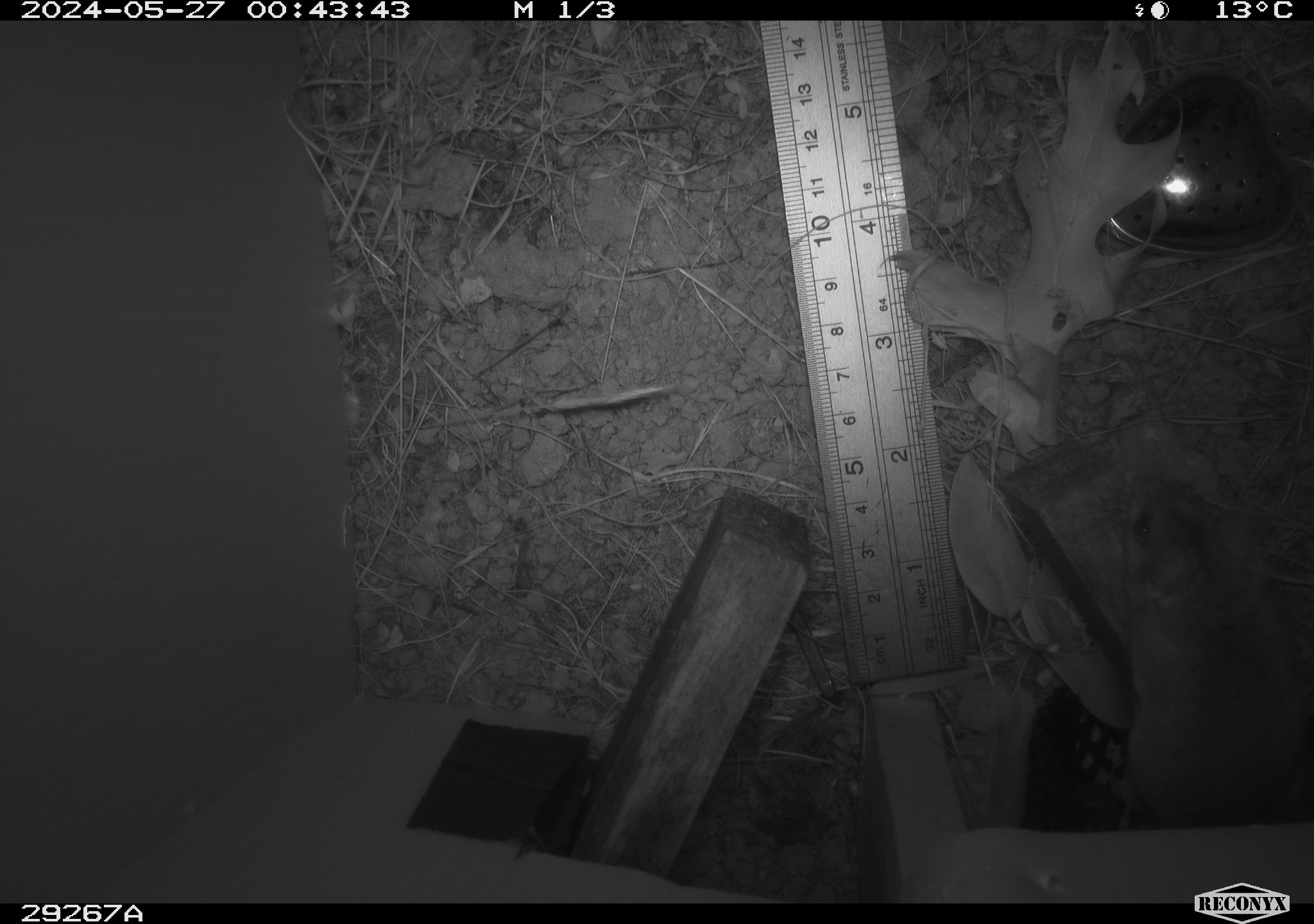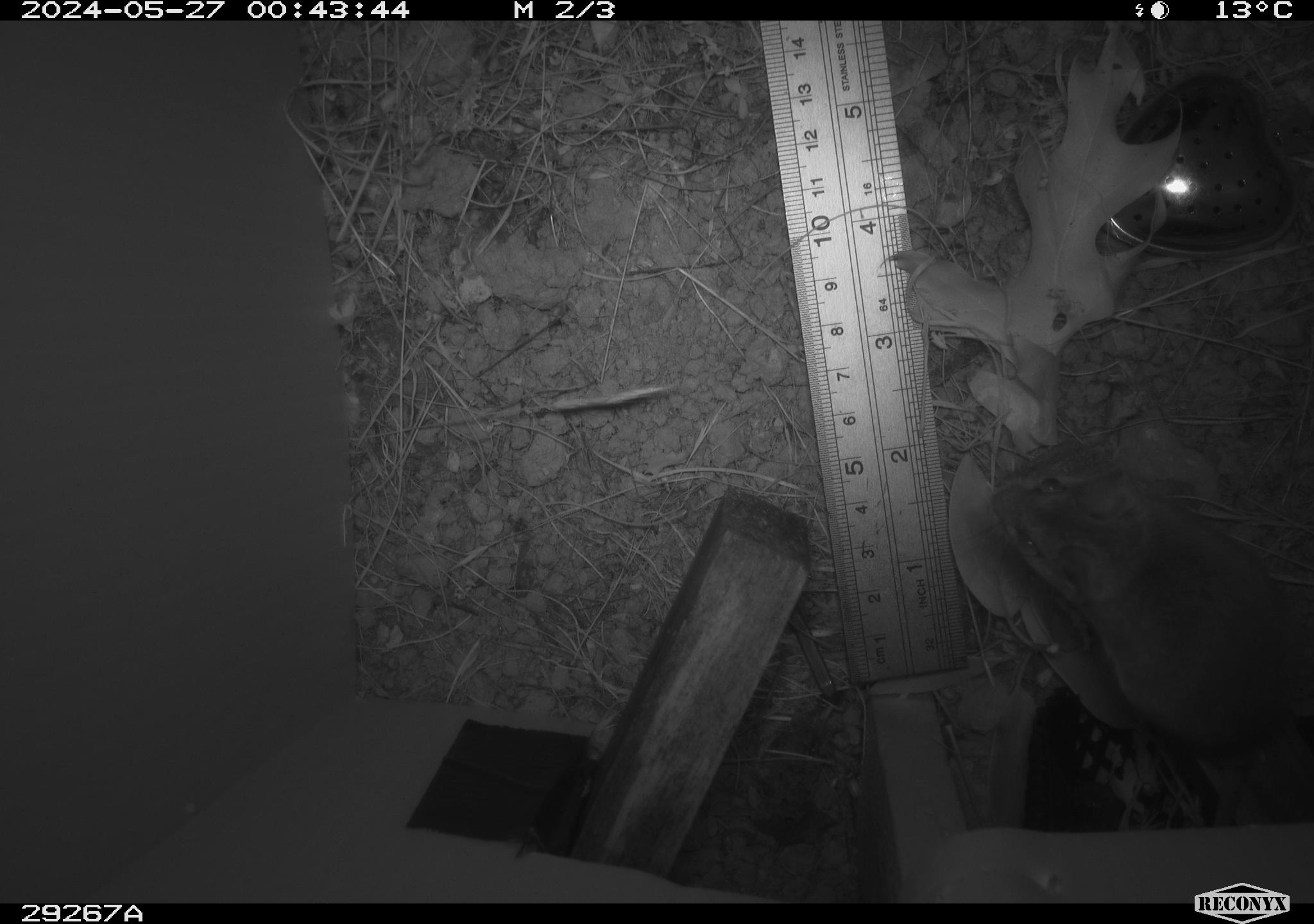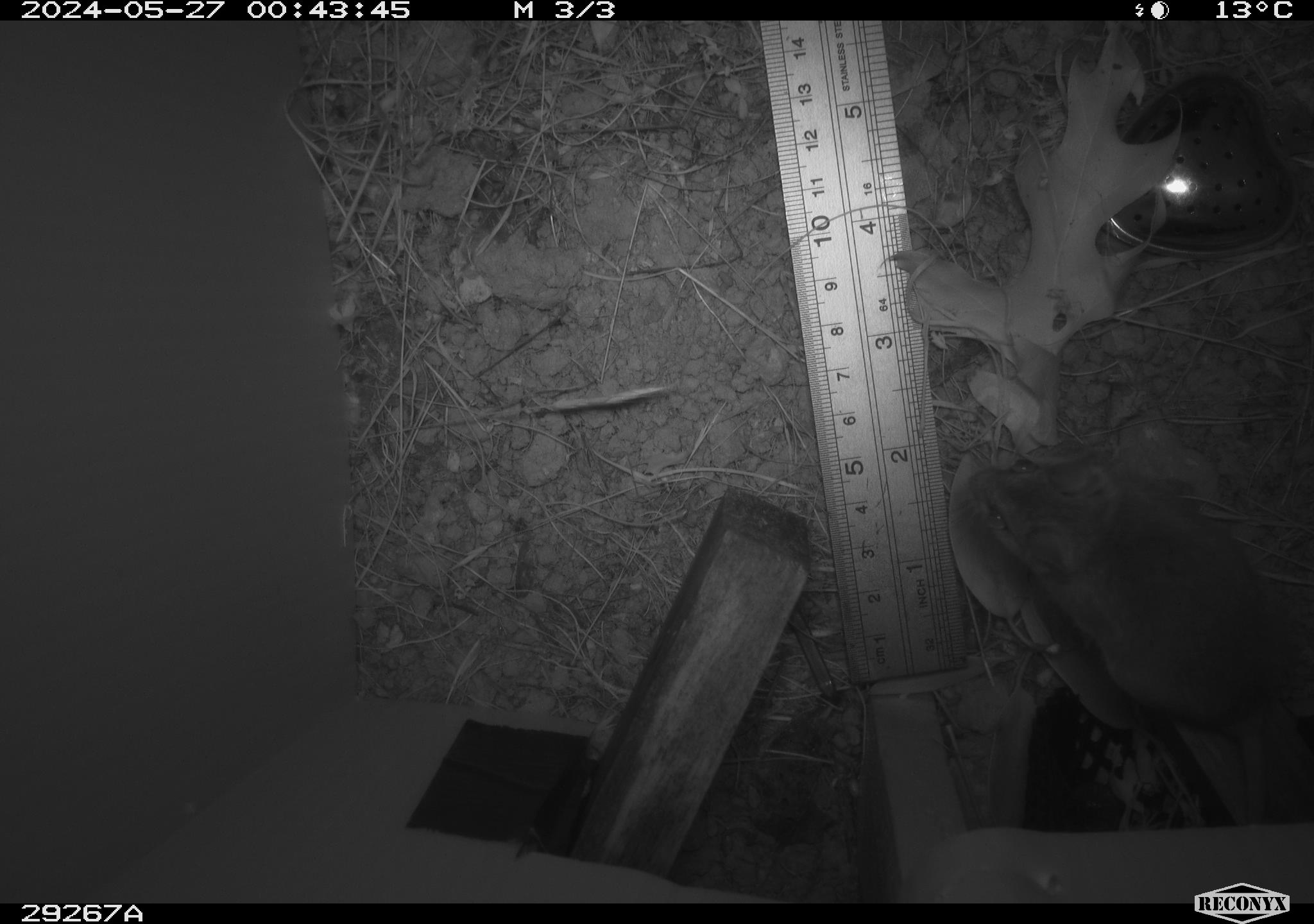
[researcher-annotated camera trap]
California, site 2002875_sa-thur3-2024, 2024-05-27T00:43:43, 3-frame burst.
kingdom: Animalia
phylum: Chordata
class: Mammalia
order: Rodentia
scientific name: Rodentia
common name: mouse species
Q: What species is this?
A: Mouse species (Rodentia).